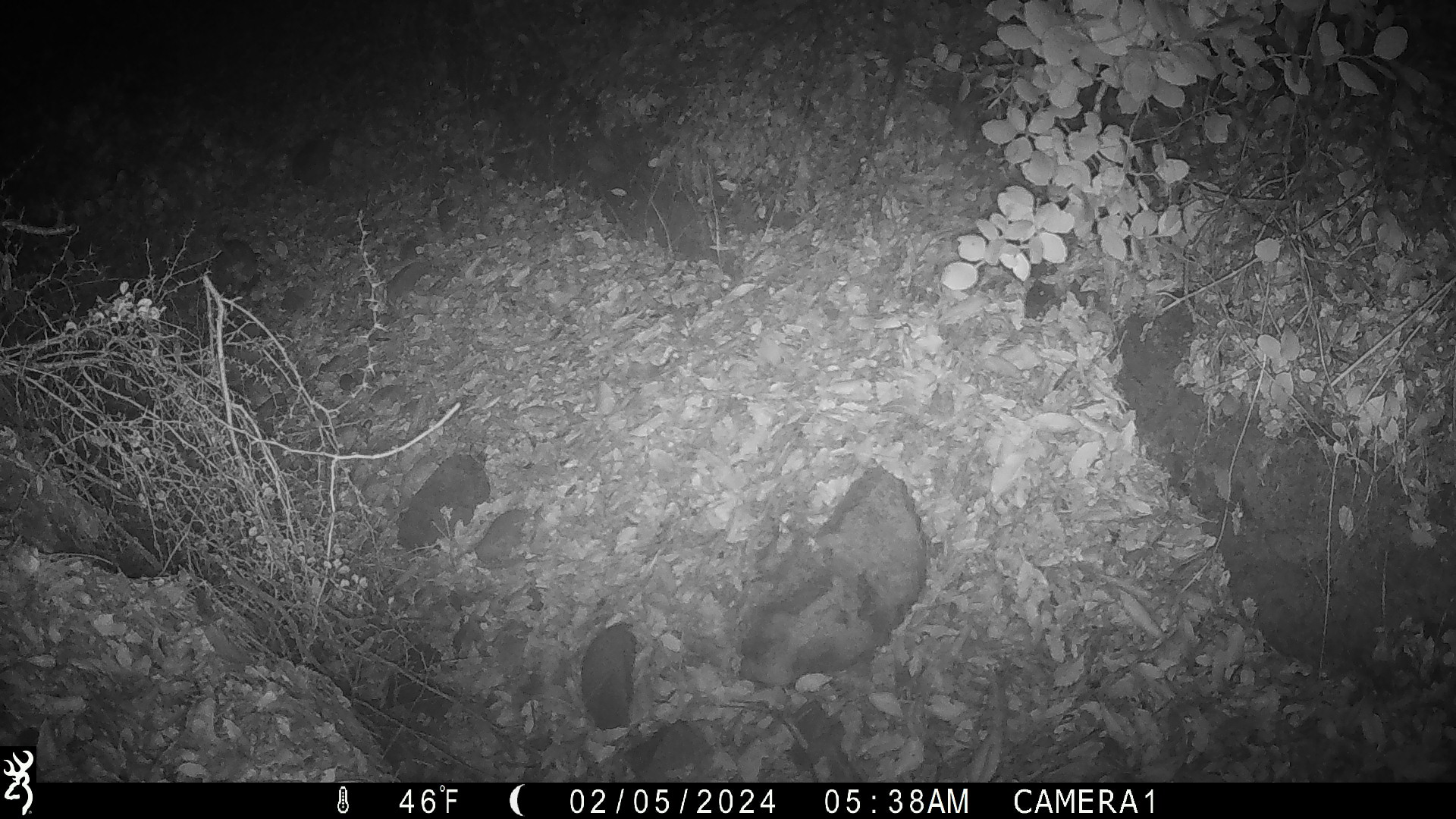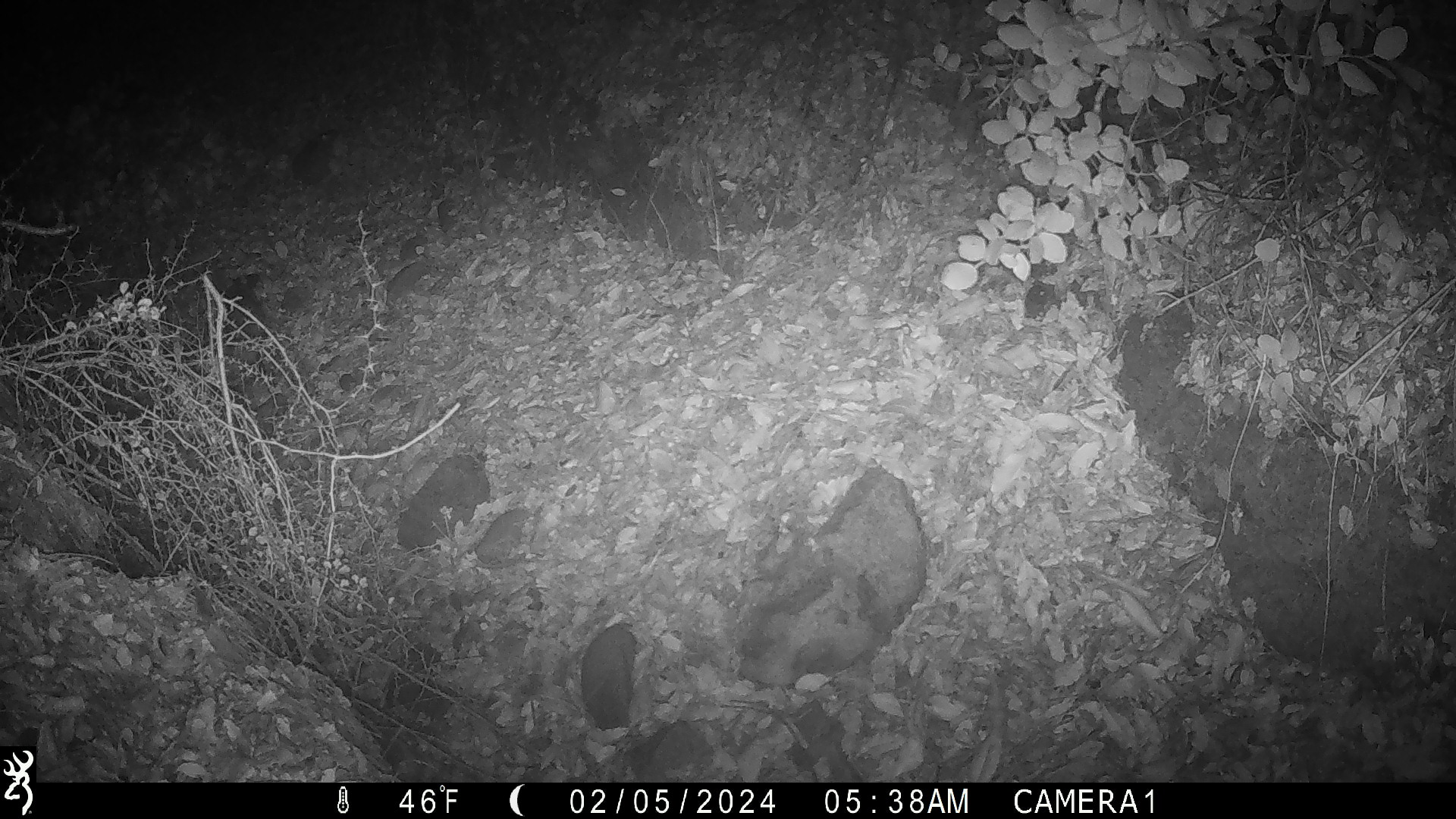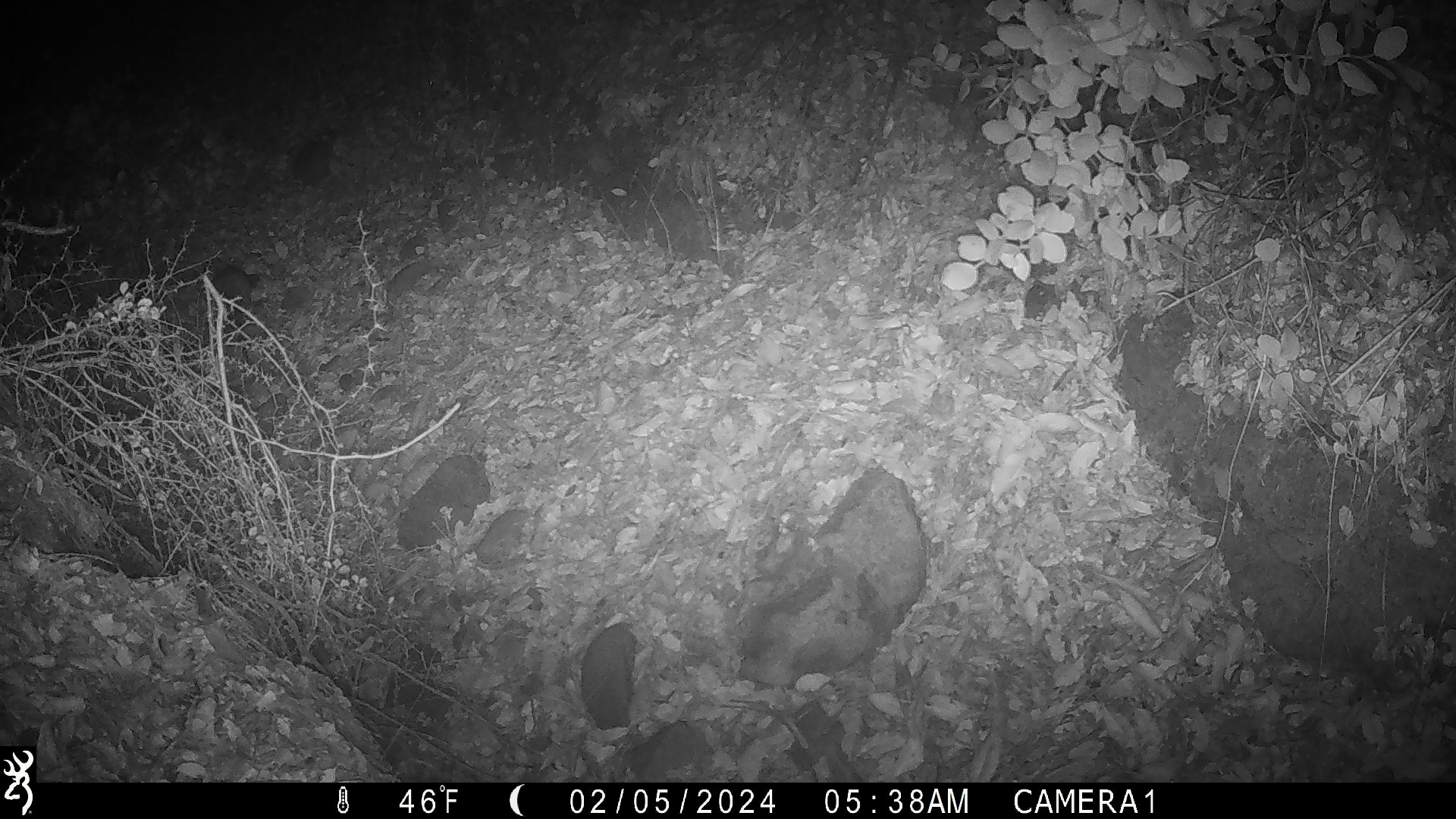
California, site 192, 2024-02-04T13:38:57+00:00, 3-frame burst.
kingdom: Animalia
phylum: Chordata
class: Mammalia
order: Rodentia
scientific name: Rodentia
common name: mouse or rat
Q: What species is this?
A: Mouse or rat (Rodentia).